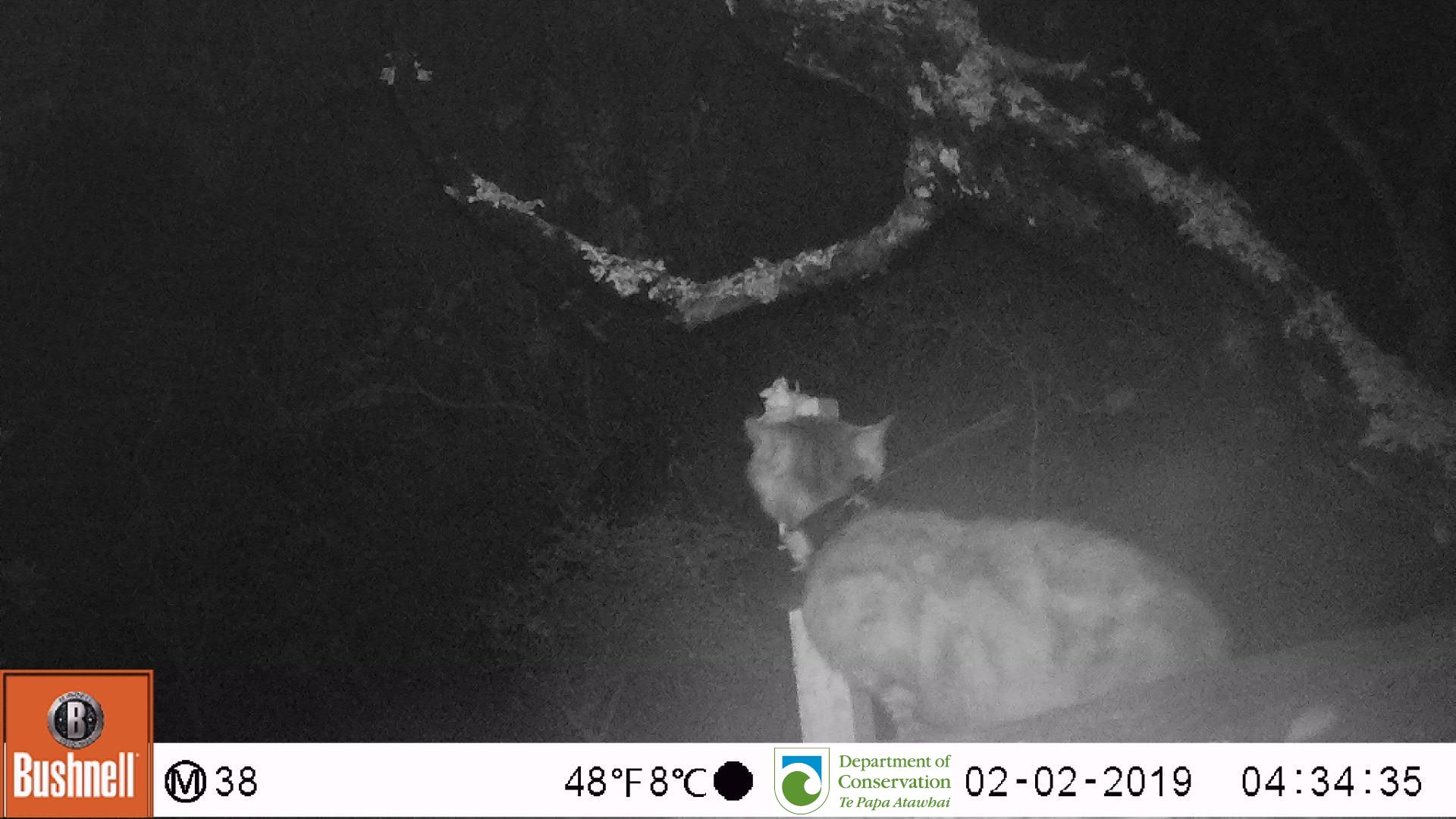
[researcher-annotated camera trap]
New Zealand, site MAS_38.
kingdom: Animalia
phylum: Chordata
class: Mammalia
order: Carnivora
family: Felidae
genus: Felis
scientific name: Felis catus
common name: domestic cat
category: cat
Cat (domestic cat) (Felis catus).